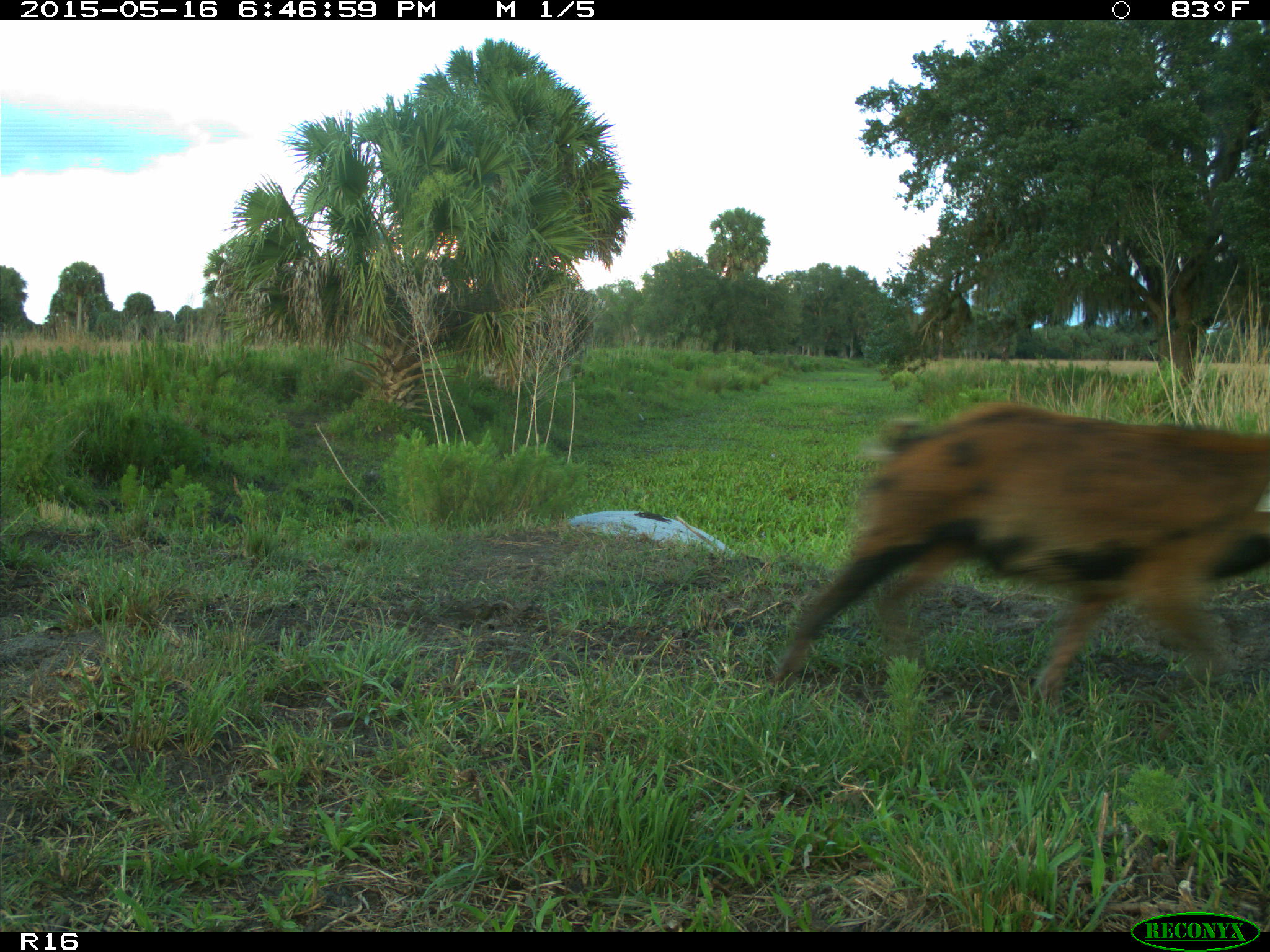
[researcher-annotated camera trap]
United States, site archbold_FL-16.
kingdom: Animalia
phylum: Chordata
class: Mammalia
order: Artiodactyla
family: Suidae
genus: Sus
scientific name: Sus scrofa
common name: wild boar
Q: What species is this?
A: Sus scrofa (wild boar).